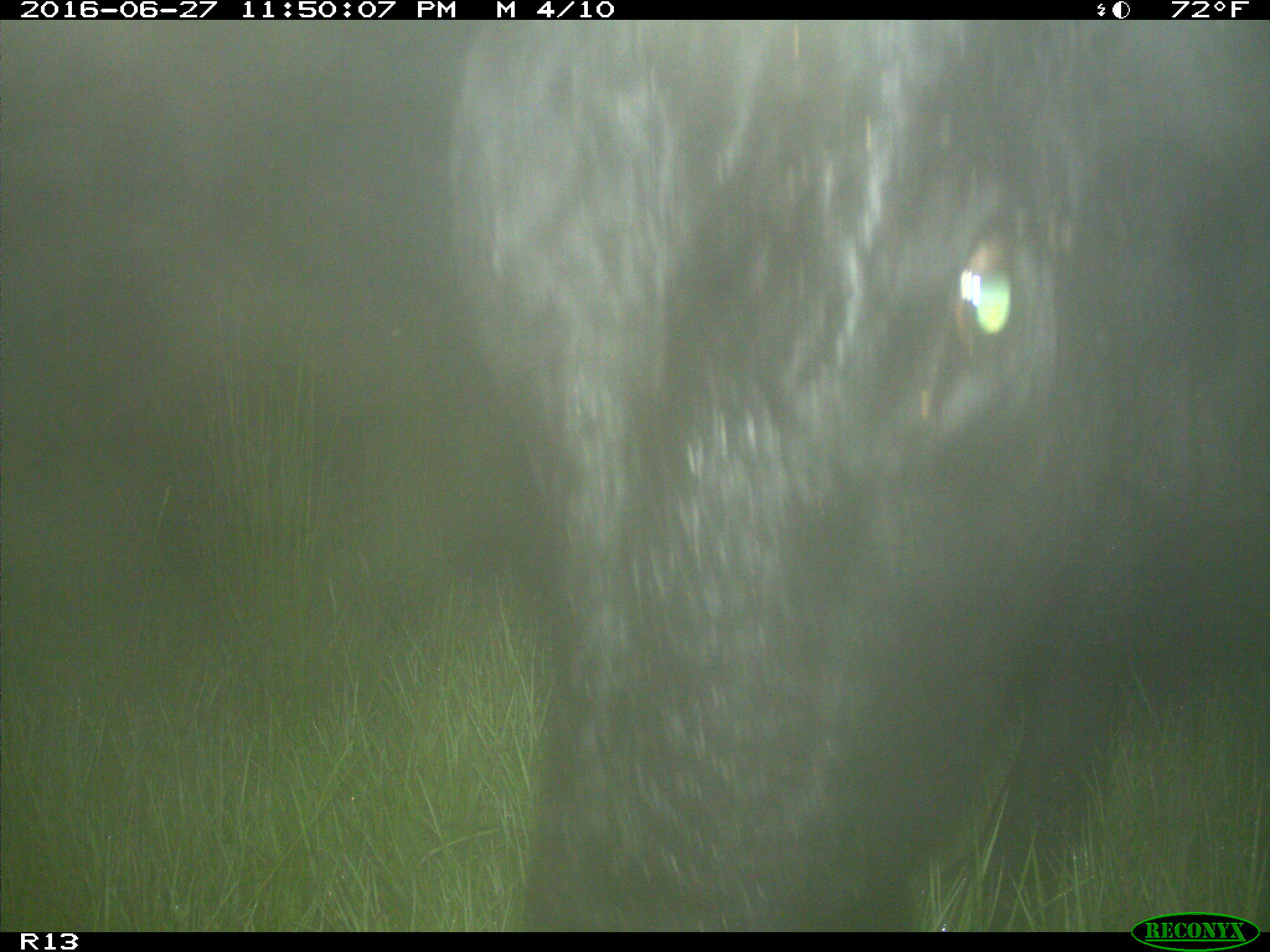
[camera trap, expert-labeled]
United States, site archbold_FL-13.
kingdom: Animalia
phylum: Chordata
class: Mammalia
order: Artiodactyla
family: Bovidae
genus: Bos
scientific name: Bos taurus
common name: domestic cow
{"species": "Bos taurus (domestic cow)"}